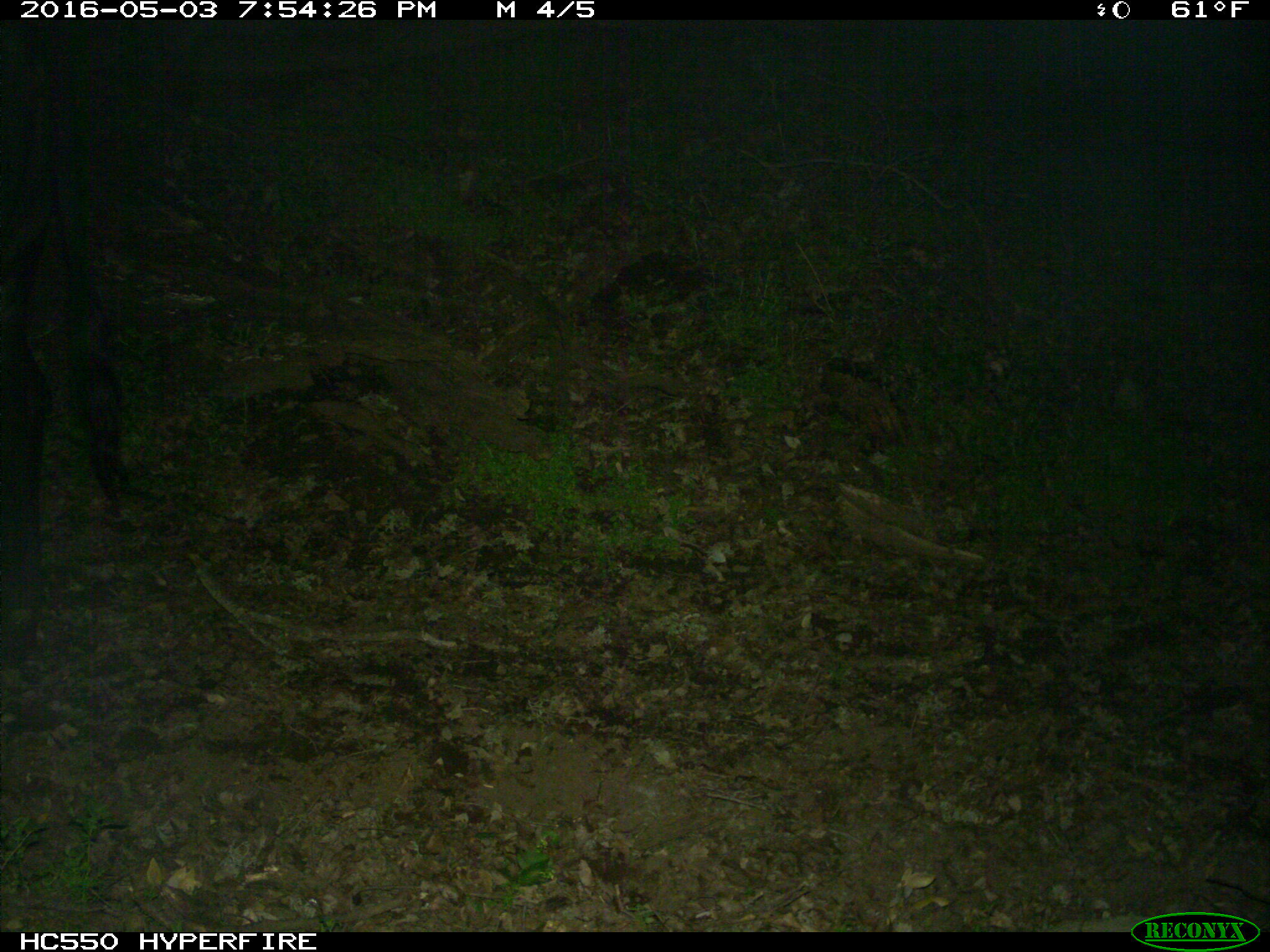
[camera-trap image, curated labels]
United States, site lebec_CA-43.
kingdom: Animalia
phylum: Chordata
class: Mammalia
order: Artiodactyla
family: Bovidae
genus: Bos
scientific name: Bos taurus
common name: domestic cow